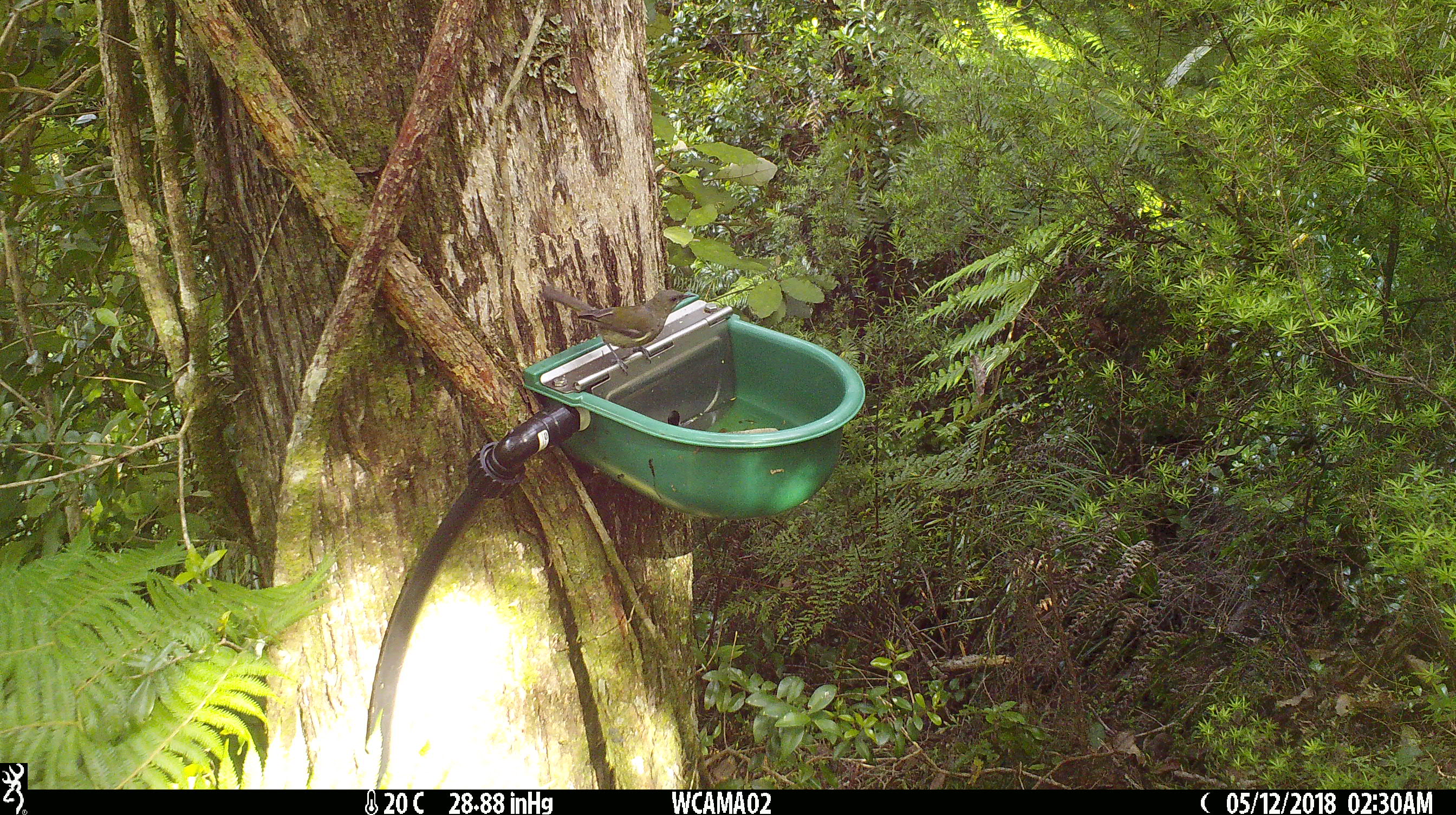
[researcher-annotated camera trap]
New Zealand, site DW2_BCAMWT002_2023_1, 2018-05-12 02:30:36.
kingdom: Animalia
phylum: Chordata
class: Aves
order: Passeriformes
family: Meliphagidae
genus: Anthornis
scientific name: Anthornis melanura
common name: new zealand bellbird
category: bellbird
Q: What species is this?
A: Bellbird (new zealand bellbird) (Anthornis melanura).